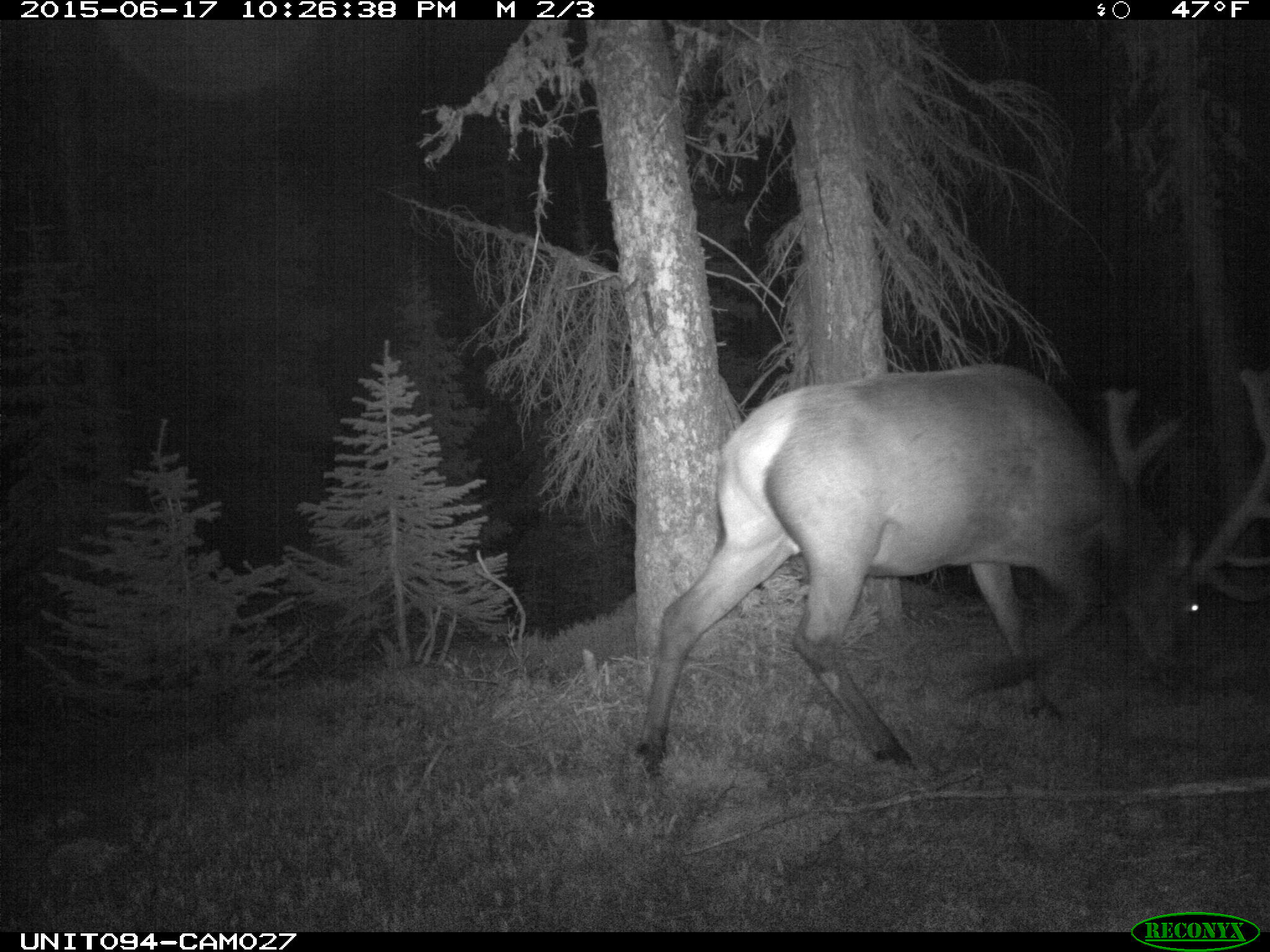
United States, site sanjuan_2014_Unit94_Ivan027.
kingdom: Animalia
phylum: Chordata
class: Mammalia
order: Artiodactyla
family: Cervidae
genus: Cervus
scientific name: Cervus elaphus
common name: red deer